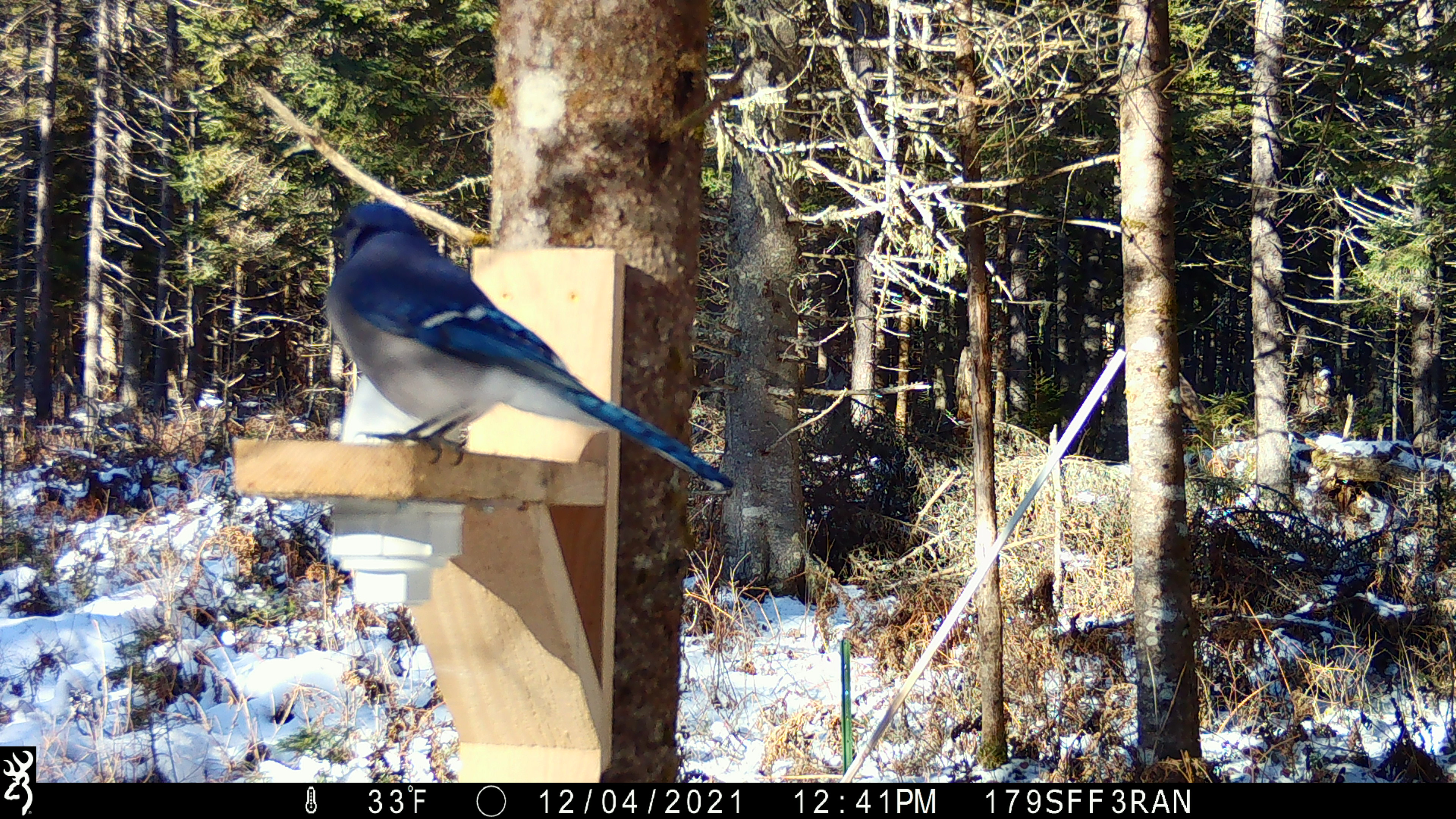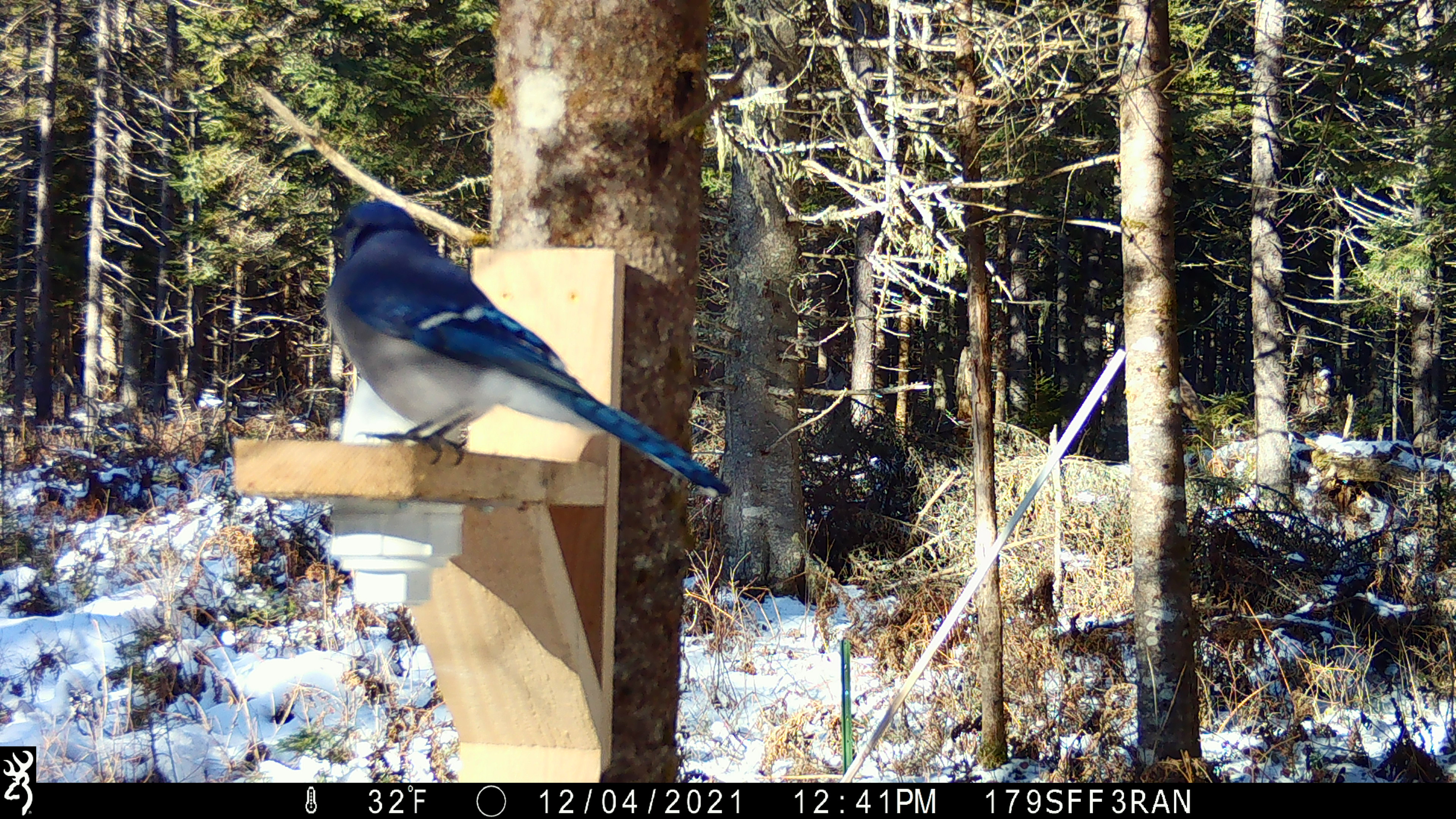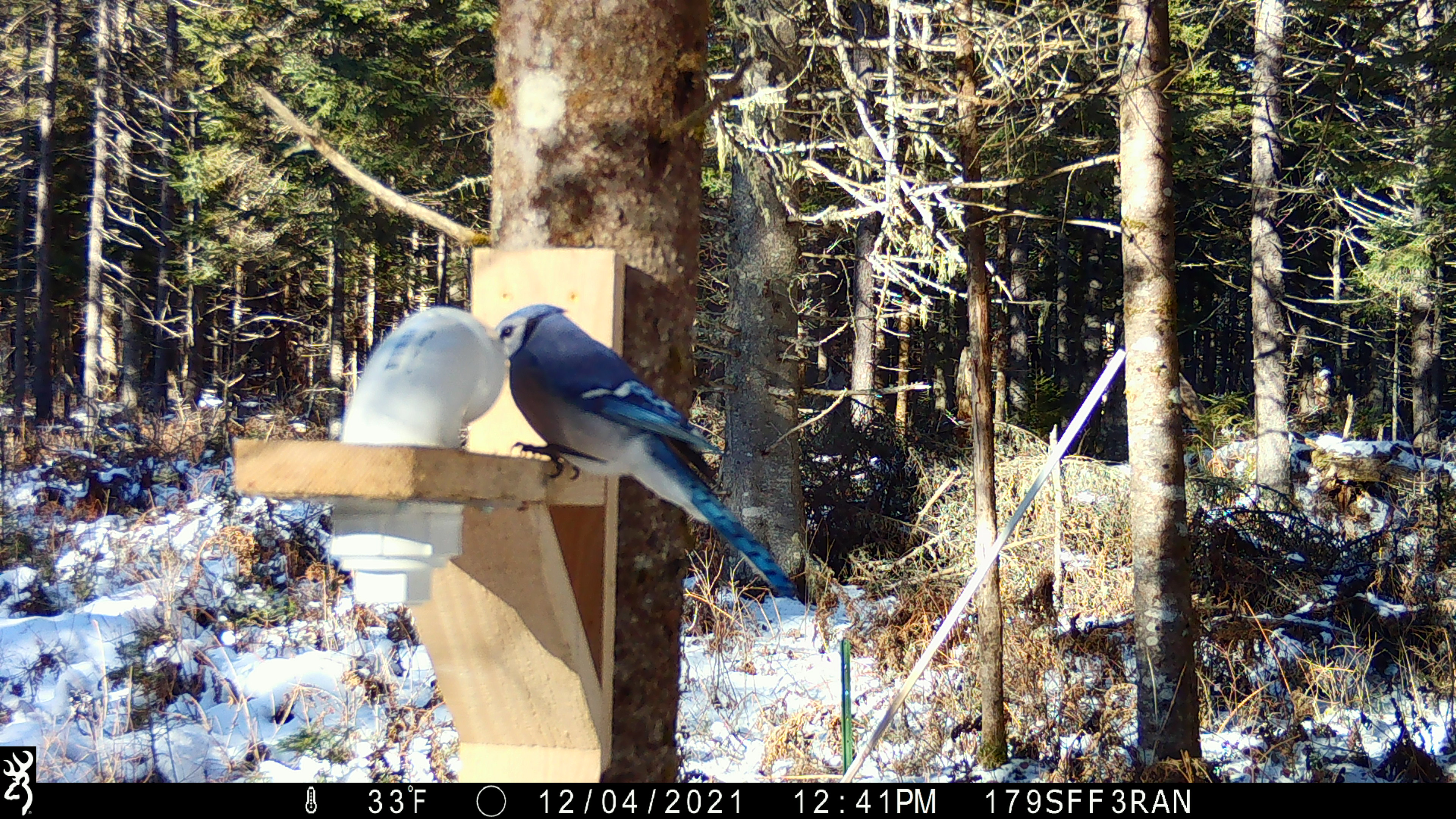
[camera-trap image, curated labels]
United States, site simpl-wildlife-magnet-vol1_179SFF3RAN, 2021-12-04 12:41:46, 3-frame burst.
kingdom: Animalia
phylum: Chordata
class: Aves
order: Passeriformes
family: Corvidae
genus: Cyanocitta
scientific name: Cyanocitta cristata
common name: blue jay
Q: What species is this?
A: Blue jay (Cyanocitta cristata).